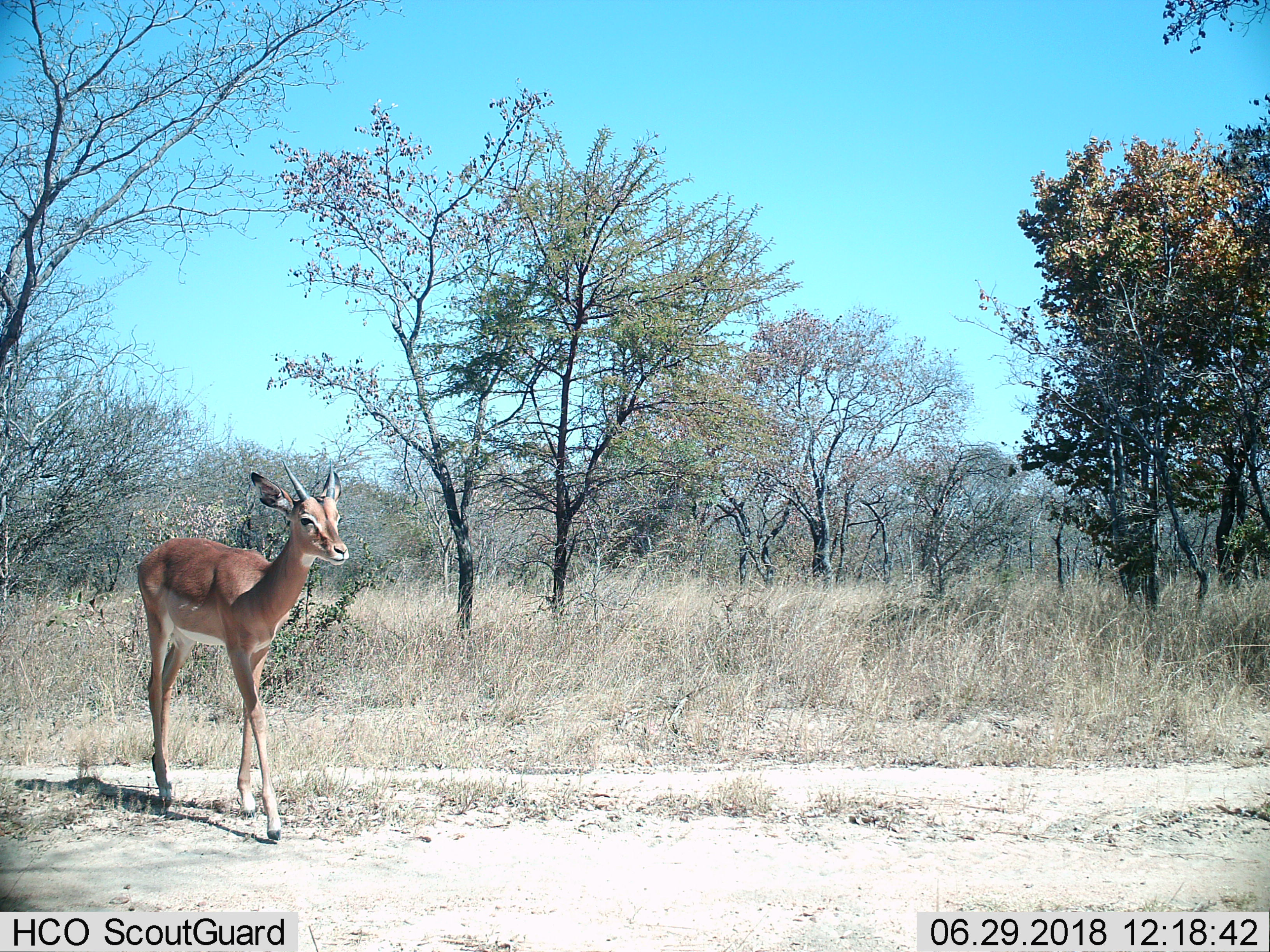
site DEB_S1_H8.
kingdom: Animalia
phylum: Chordata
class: Mammalia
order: Artiodactyla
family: Bovidae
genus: Aepyceros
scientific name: Aepyceros melampus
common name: impala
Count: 1.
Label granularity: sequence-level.